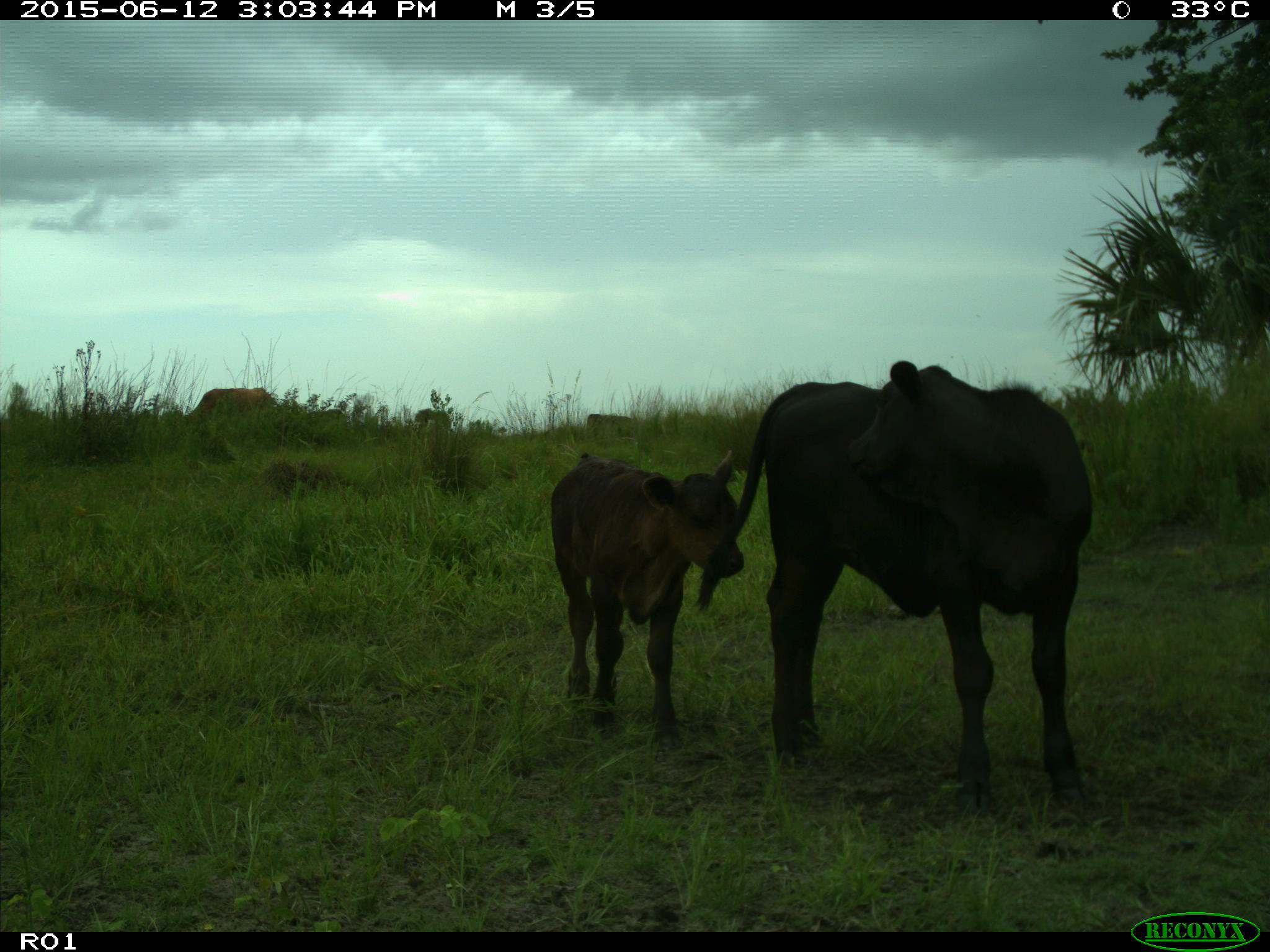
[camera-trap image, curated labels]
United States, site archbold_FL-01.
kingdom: Animalia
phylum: Chordata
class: Mammalia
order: Artiodactyla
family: Bovidae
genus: Bos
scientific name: Bos taurus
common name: domestic cow